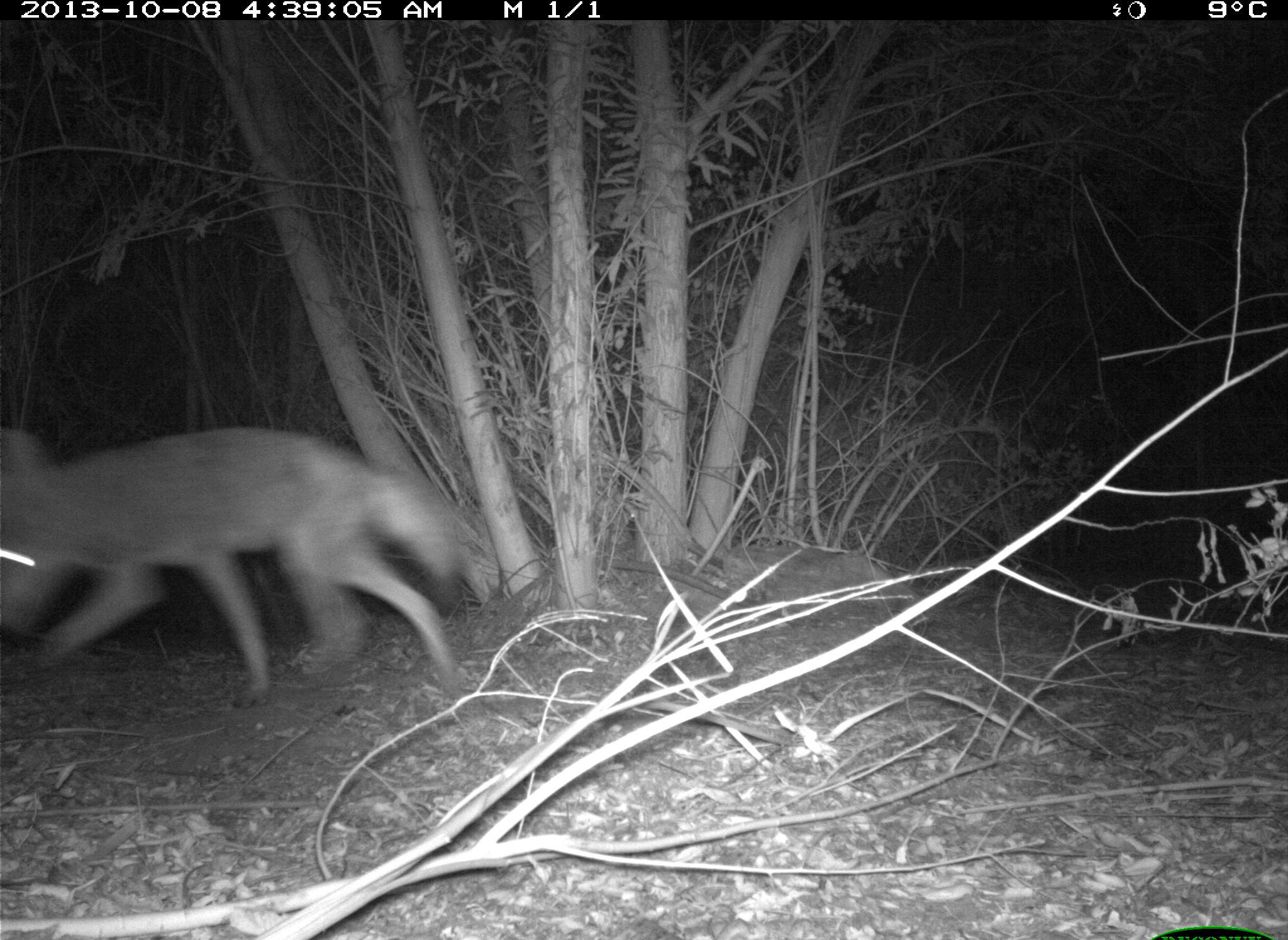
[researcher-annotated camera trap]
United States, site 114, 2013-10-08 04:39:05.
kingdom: Animalia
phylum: Chordata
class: Mammalia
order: Carnivora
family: Canidae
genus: Canis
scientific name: Canis latrans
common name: coyote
Coyote (Canis latrans).